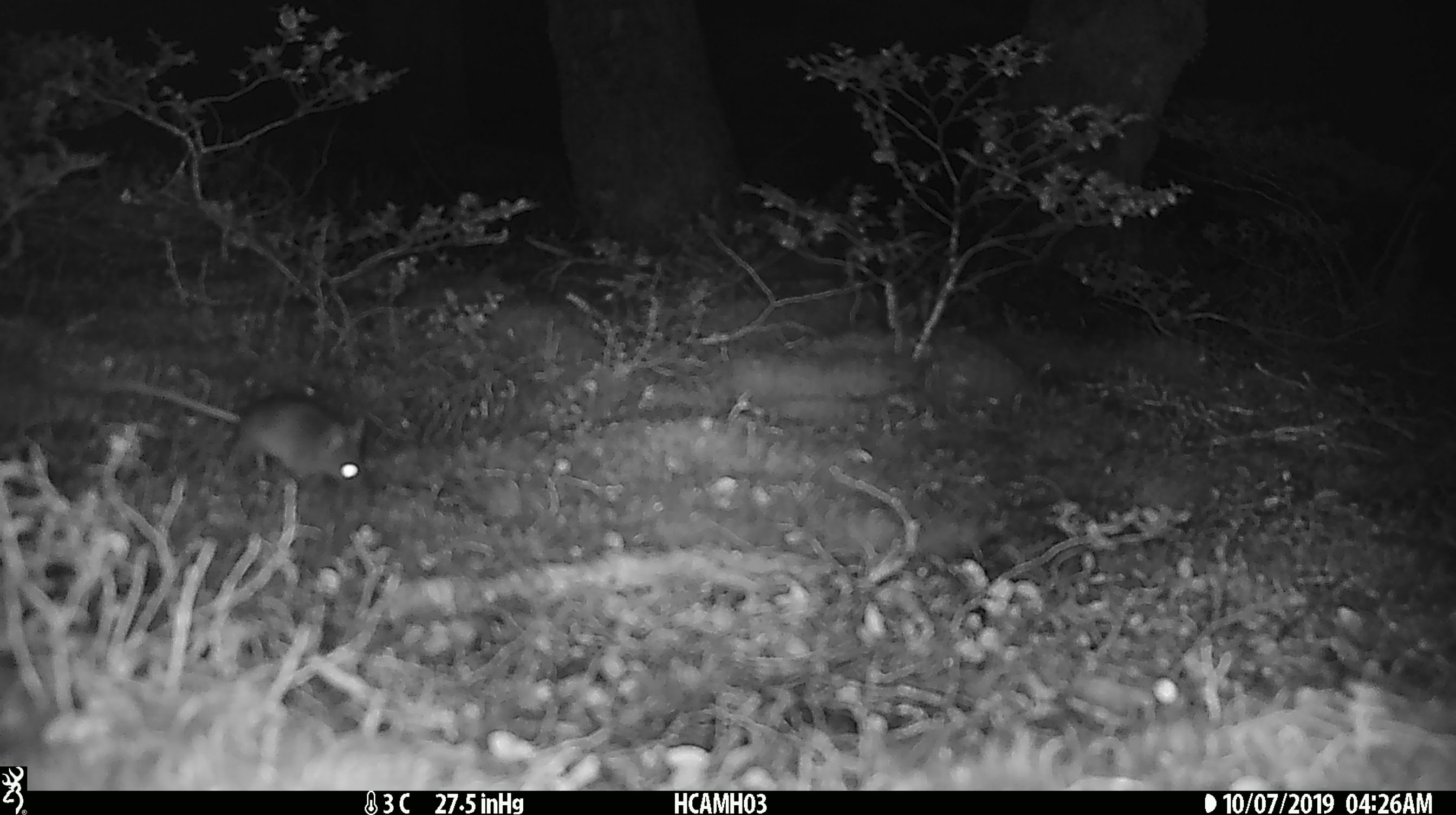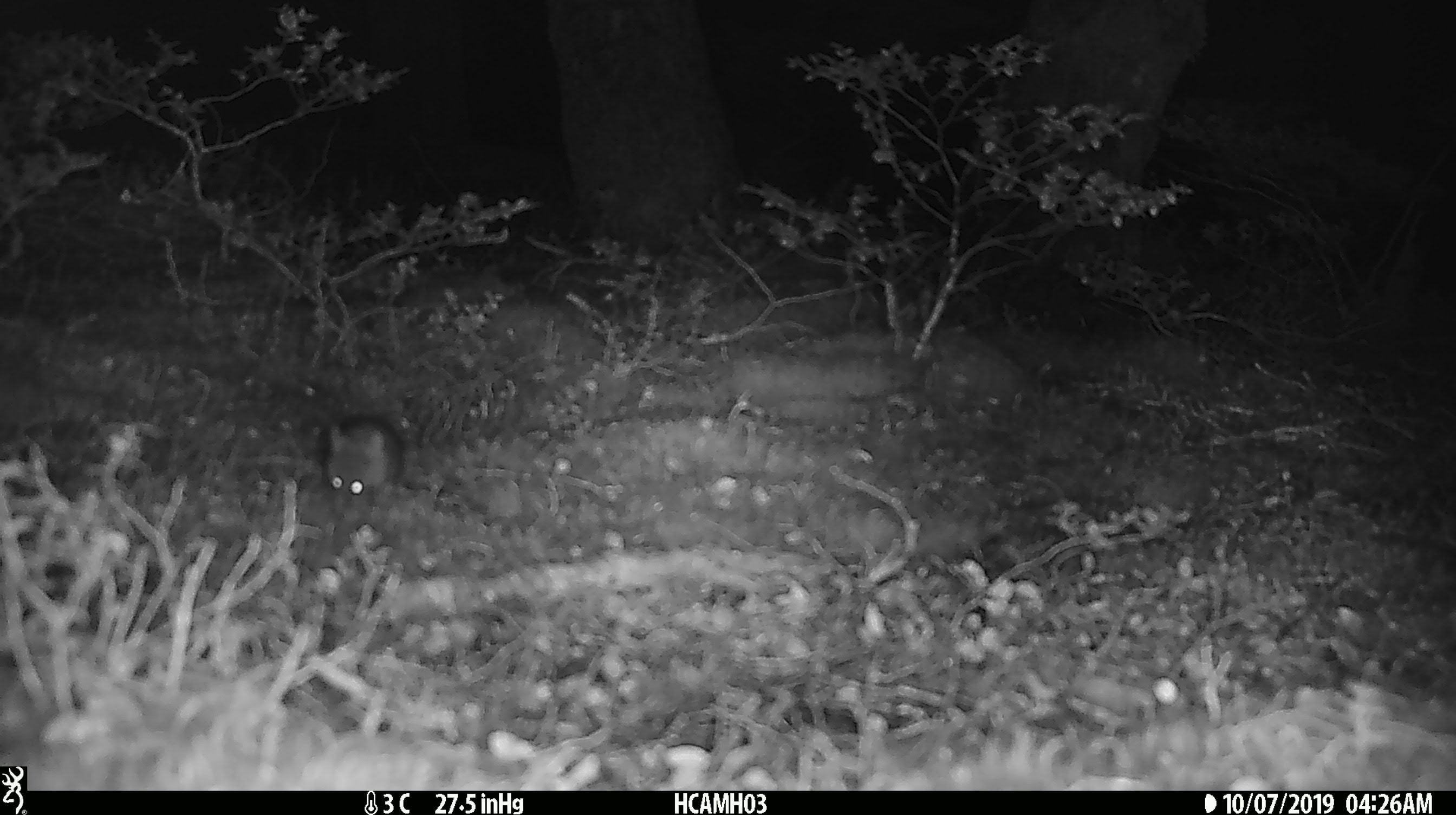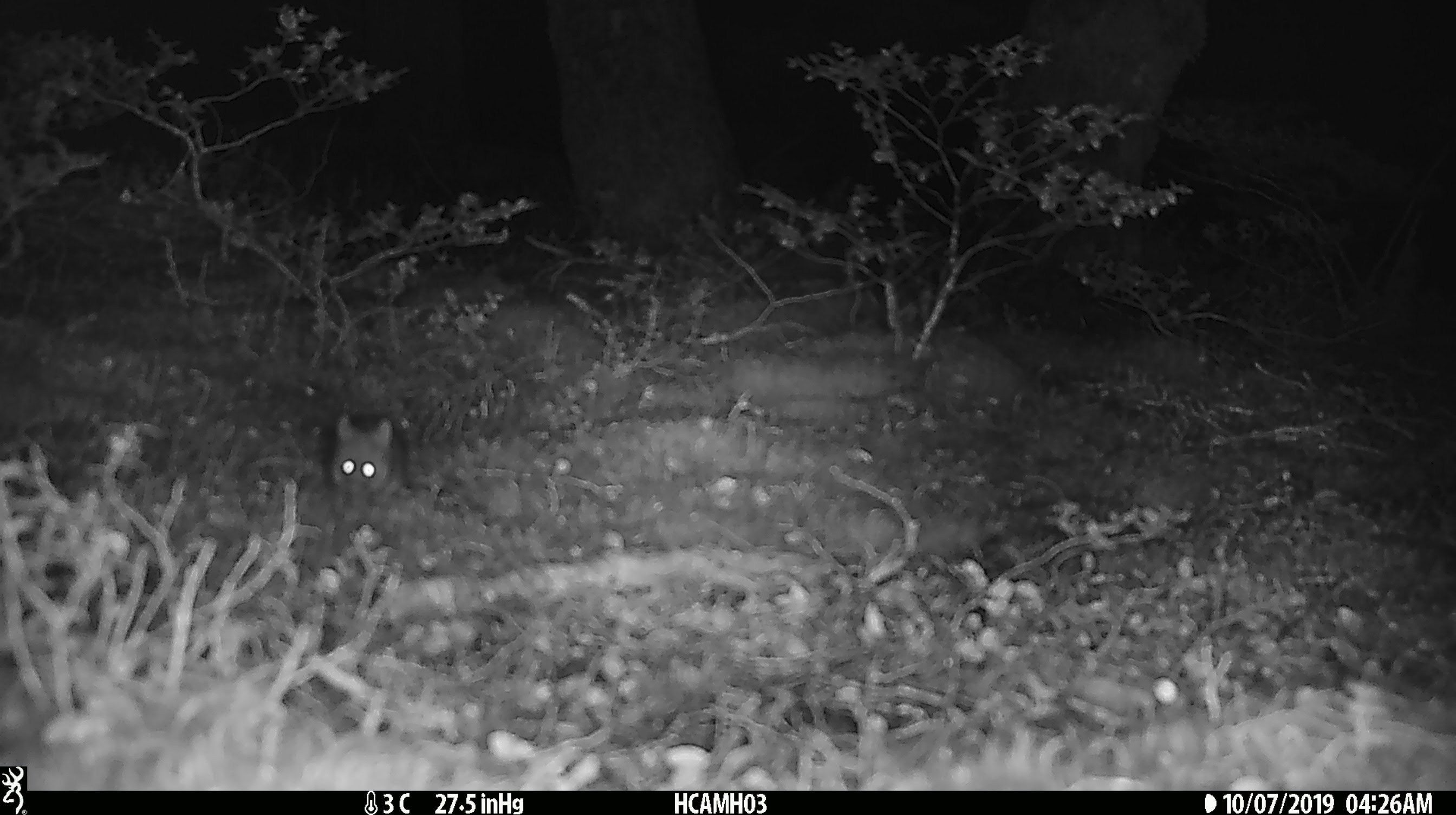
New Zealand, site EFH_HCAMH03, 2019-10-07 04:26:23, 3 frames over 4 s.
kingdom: Animalia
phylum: Chordata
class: Mammalia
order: Rodentia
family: Muridae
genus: Mus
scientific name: Mus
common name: mouse